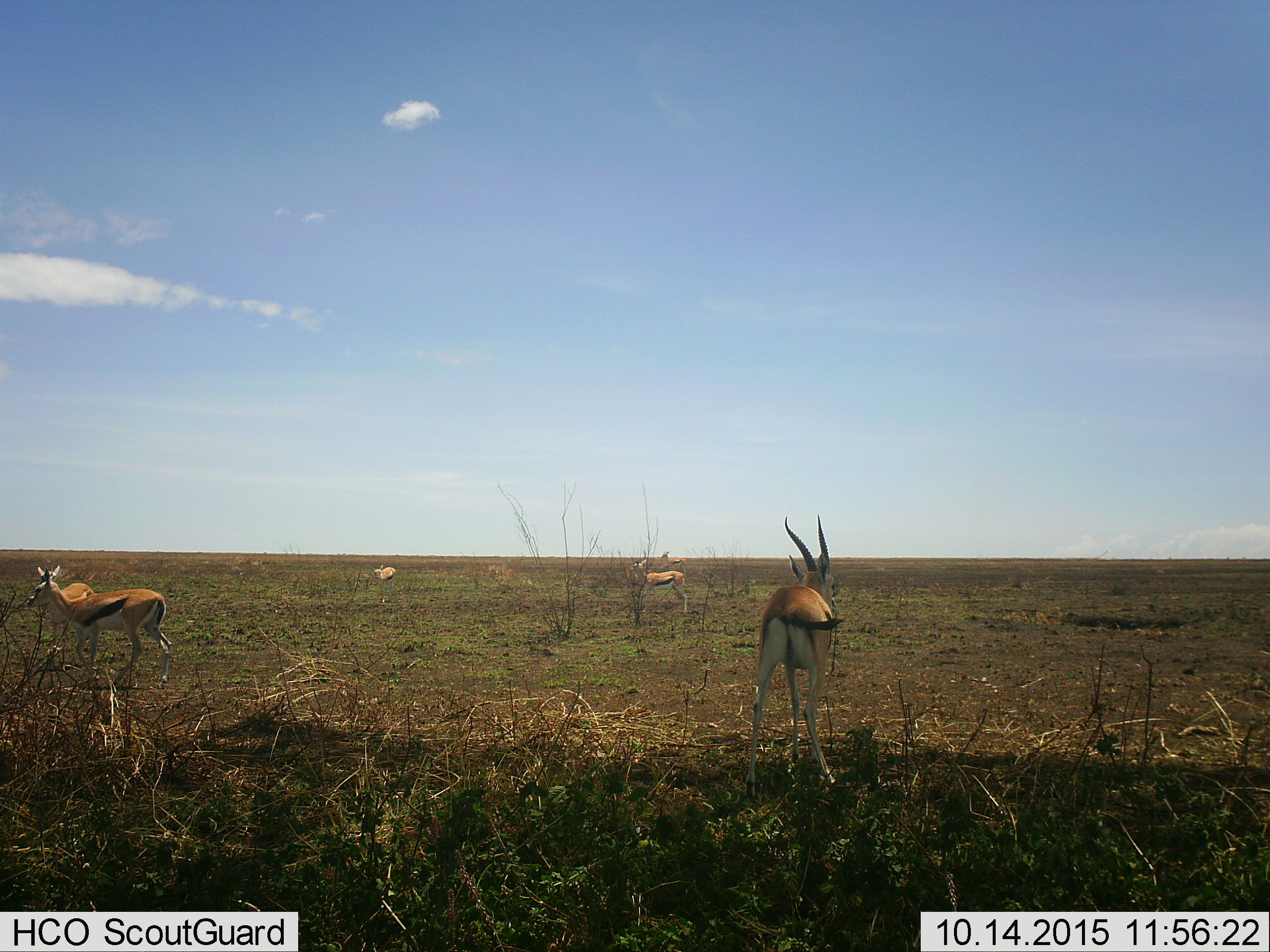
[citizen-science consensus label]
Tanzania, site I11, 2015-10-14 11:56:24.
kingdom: Animalia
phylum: Chordata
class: Mammalia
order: Artiodactyla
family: Bovidae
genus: Eudorcas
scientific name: Eudorcas thomsonii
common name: thomson's gazelle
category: gazellethomsons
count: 6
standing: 100%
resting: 0%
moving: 10%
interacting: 10%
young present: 10%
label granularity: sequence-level